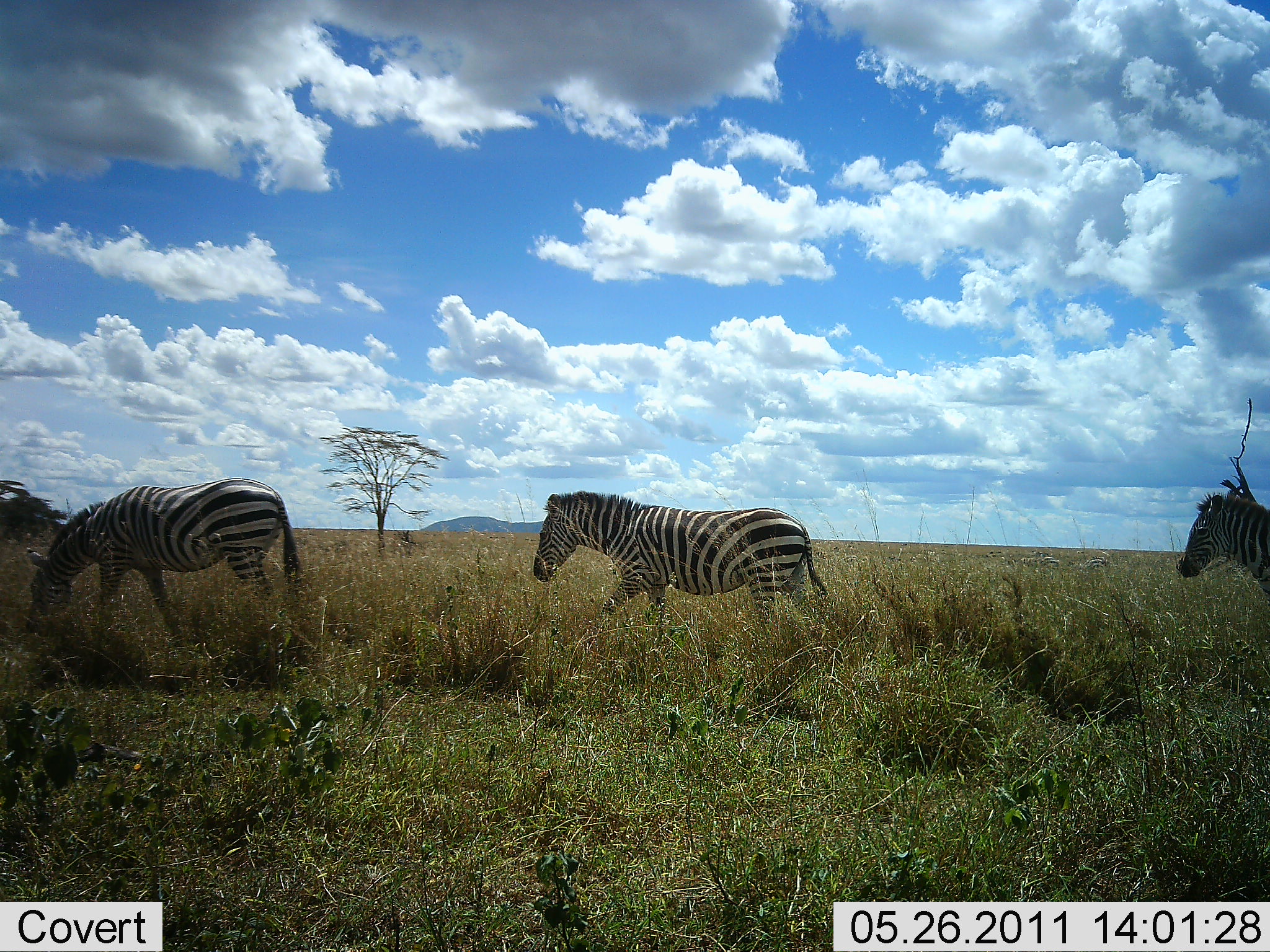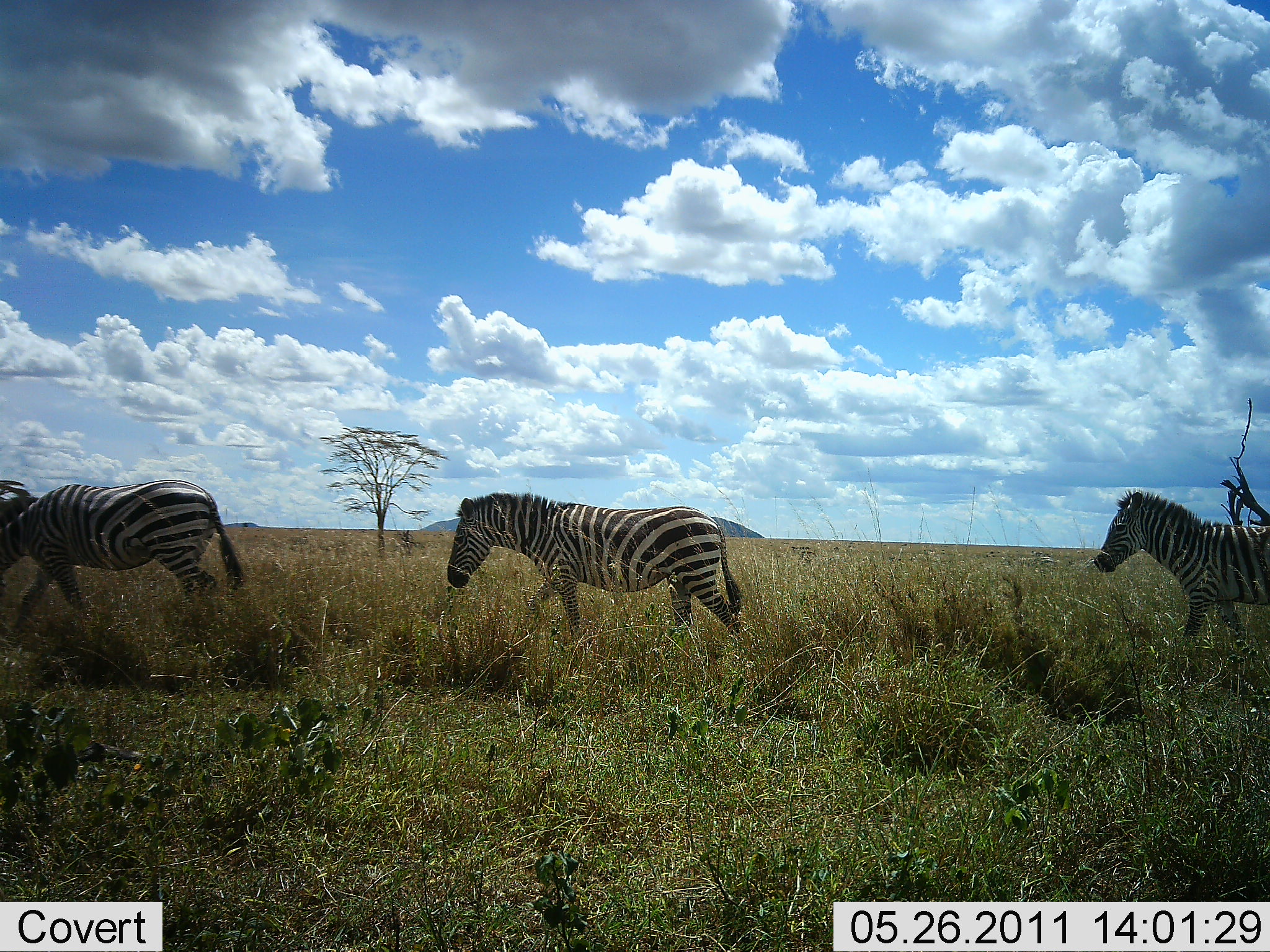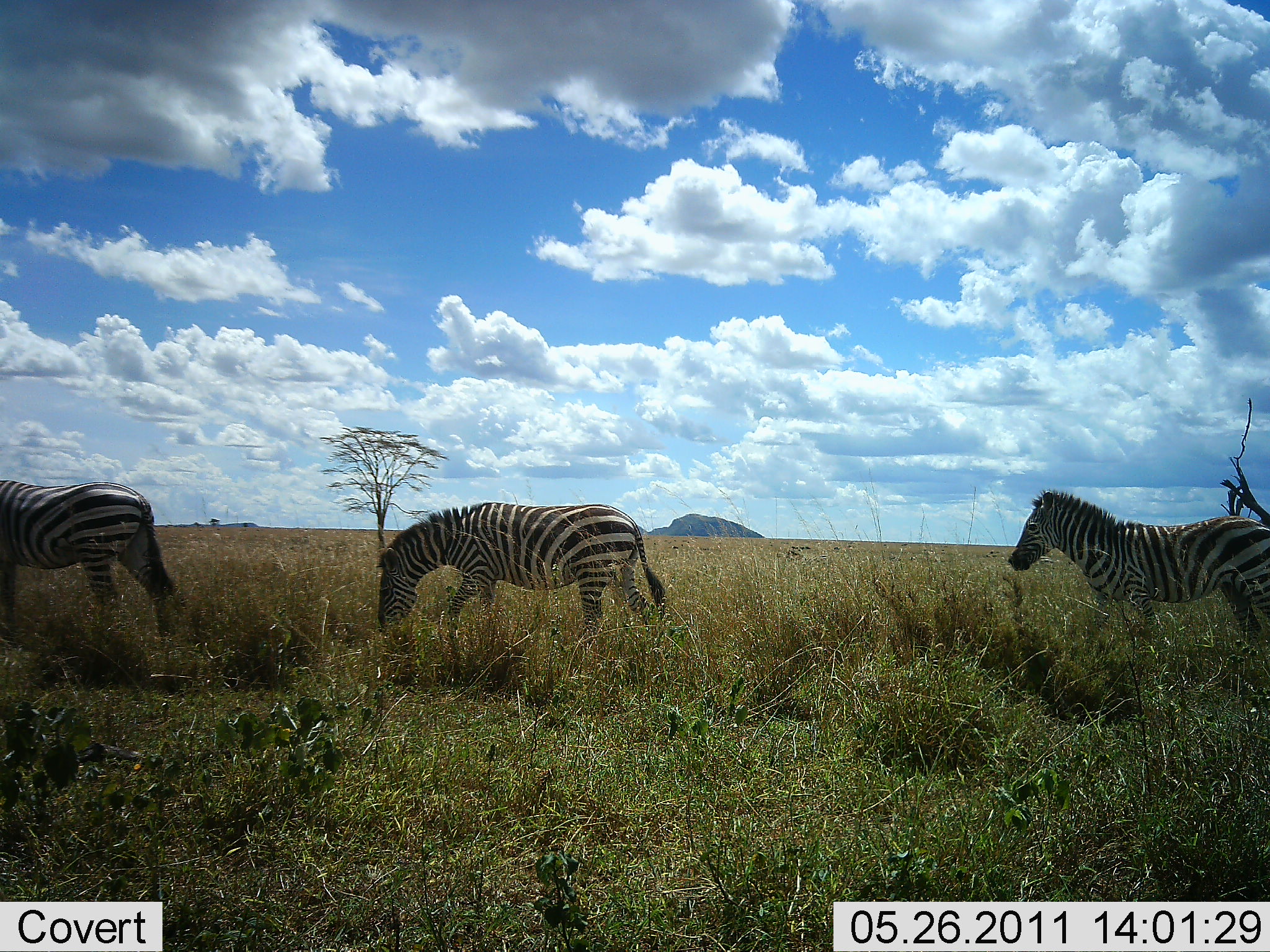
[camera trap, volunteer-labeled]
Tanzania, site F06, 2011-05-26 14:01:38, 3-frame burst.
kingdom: Animalia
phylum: Chordata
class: Mammalia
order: Perissodactyla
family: Equidae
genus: Equus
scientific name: Equus quagga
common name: plains zebra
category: zebra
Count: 3.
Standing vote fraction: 0%.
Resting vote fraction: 0%.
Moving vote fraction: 100%.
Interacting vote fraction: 0%.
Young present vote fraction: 0%.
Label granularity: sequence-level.